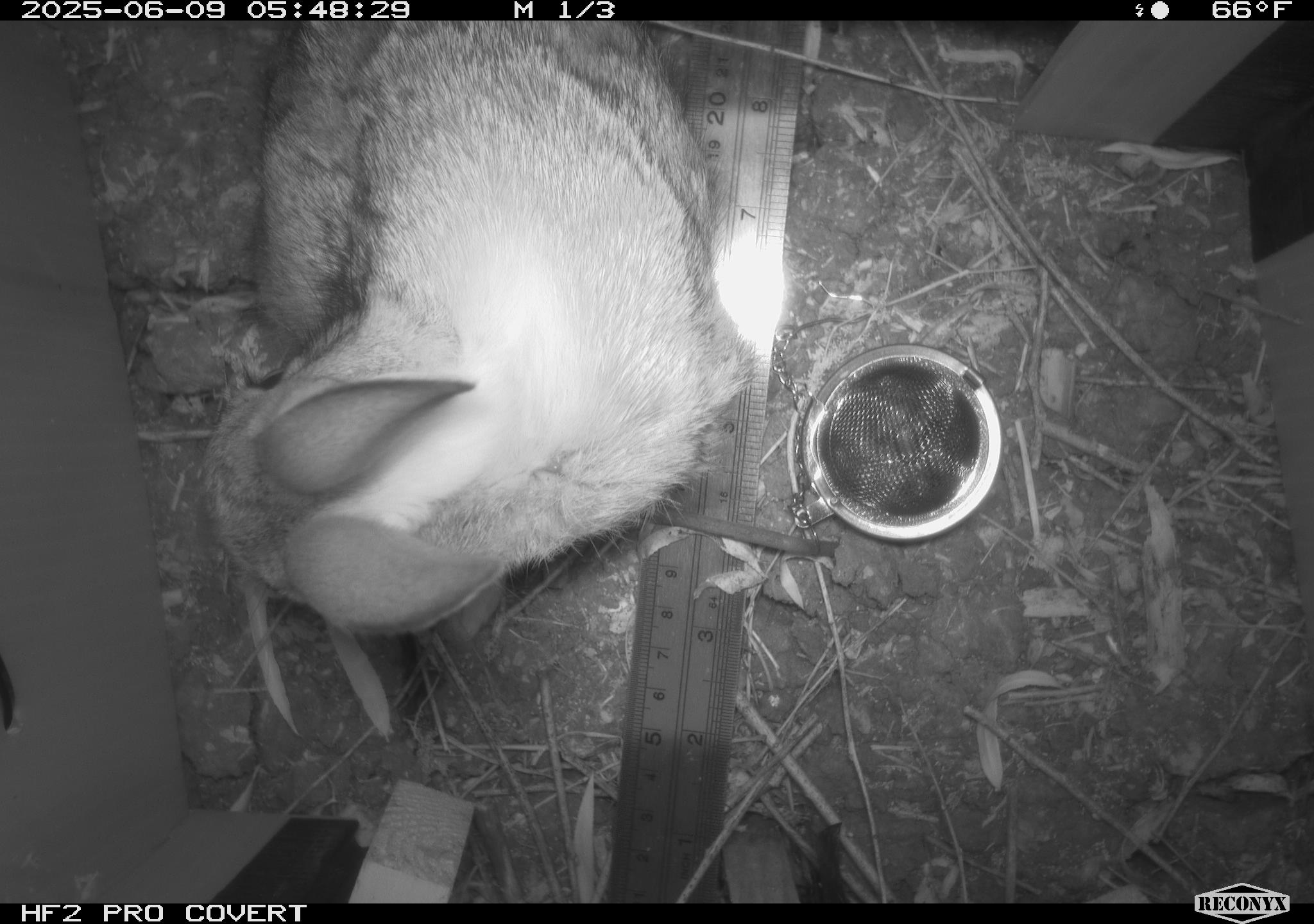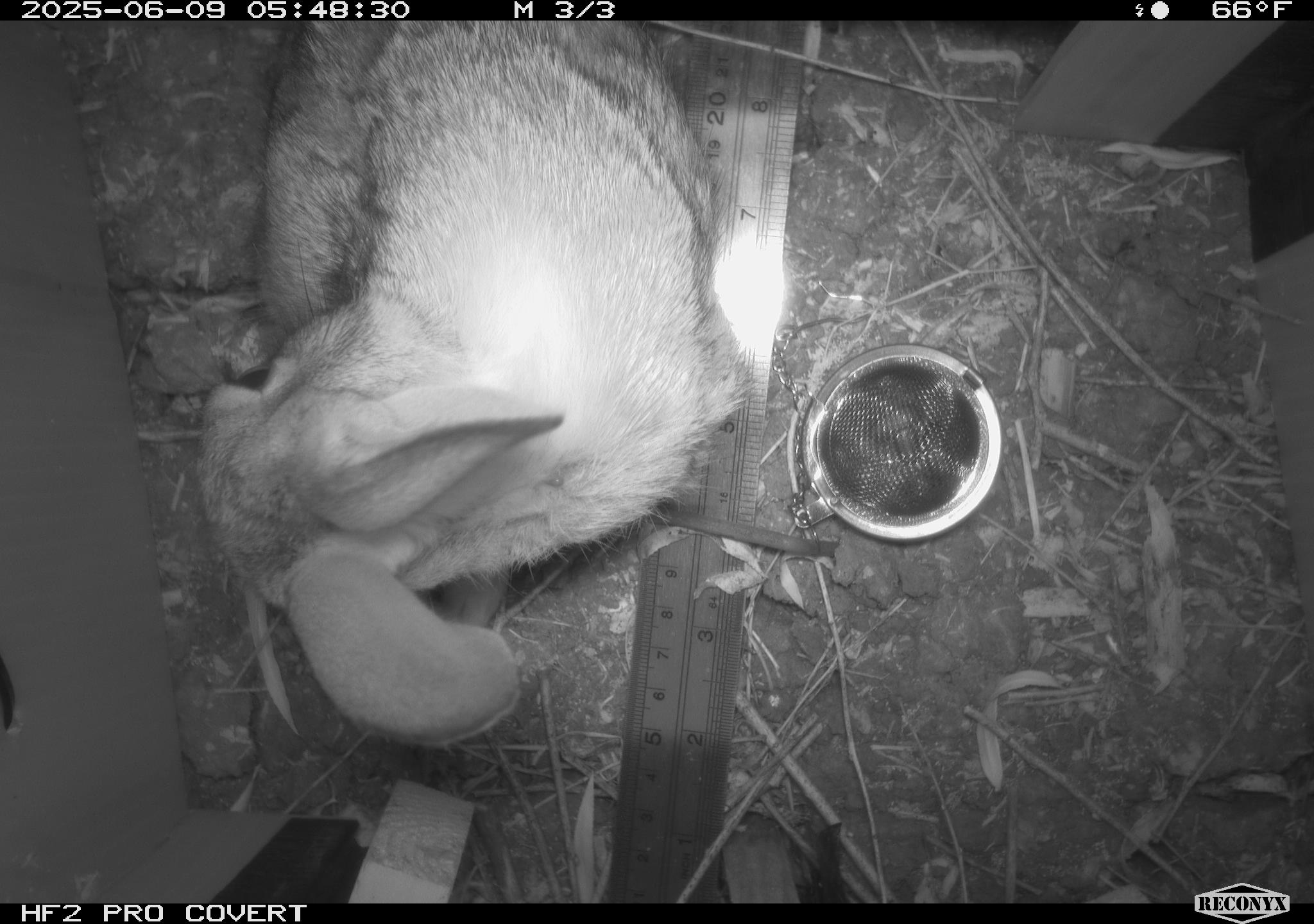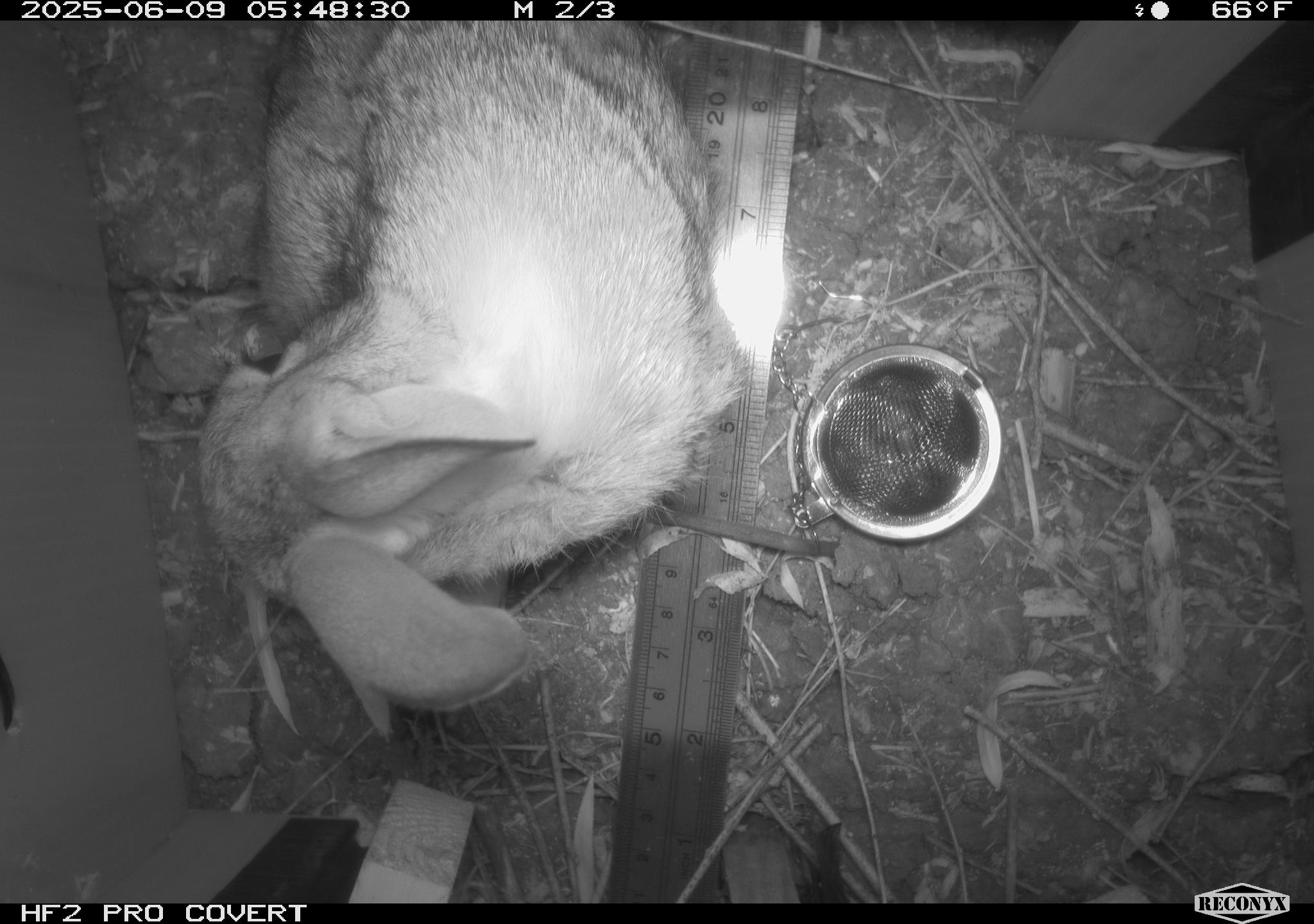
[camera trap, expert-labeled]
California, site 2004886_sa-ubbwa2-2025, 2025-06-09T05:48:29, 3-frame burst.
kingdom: Animalia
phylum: Chordata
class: Mammalia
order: Lagomorpha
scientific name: Lagomorpha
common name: hares, rabbits, and pikas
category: lagomorpha order